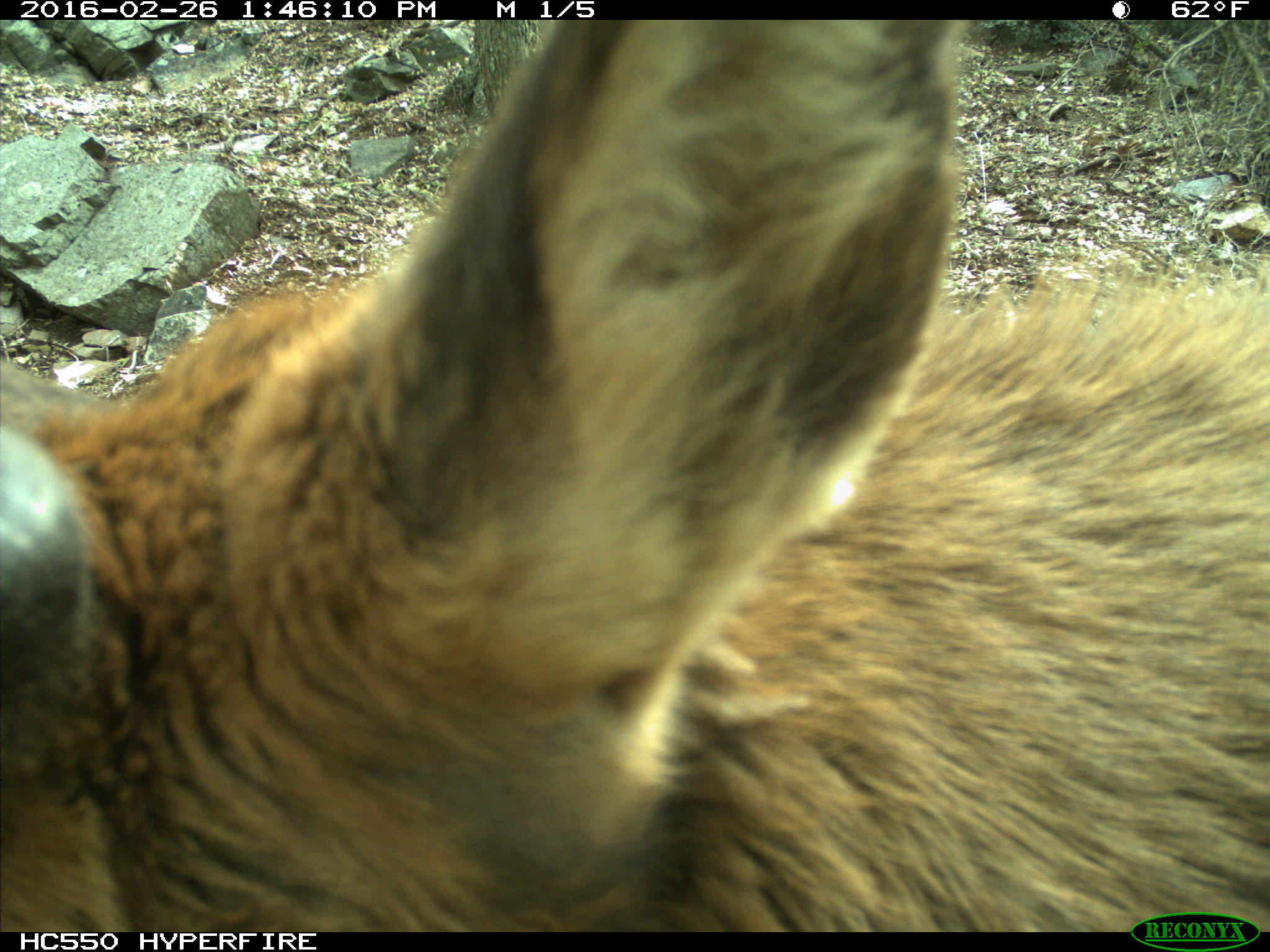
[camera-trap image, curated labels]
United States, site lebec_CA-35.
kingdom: Animalia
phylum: Chordata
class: Mammalia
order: Artiodactyla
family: Cervidae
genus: Cervus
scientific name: Cervus canadensis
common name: elk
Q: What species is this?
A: Cervus canadensis (elk).